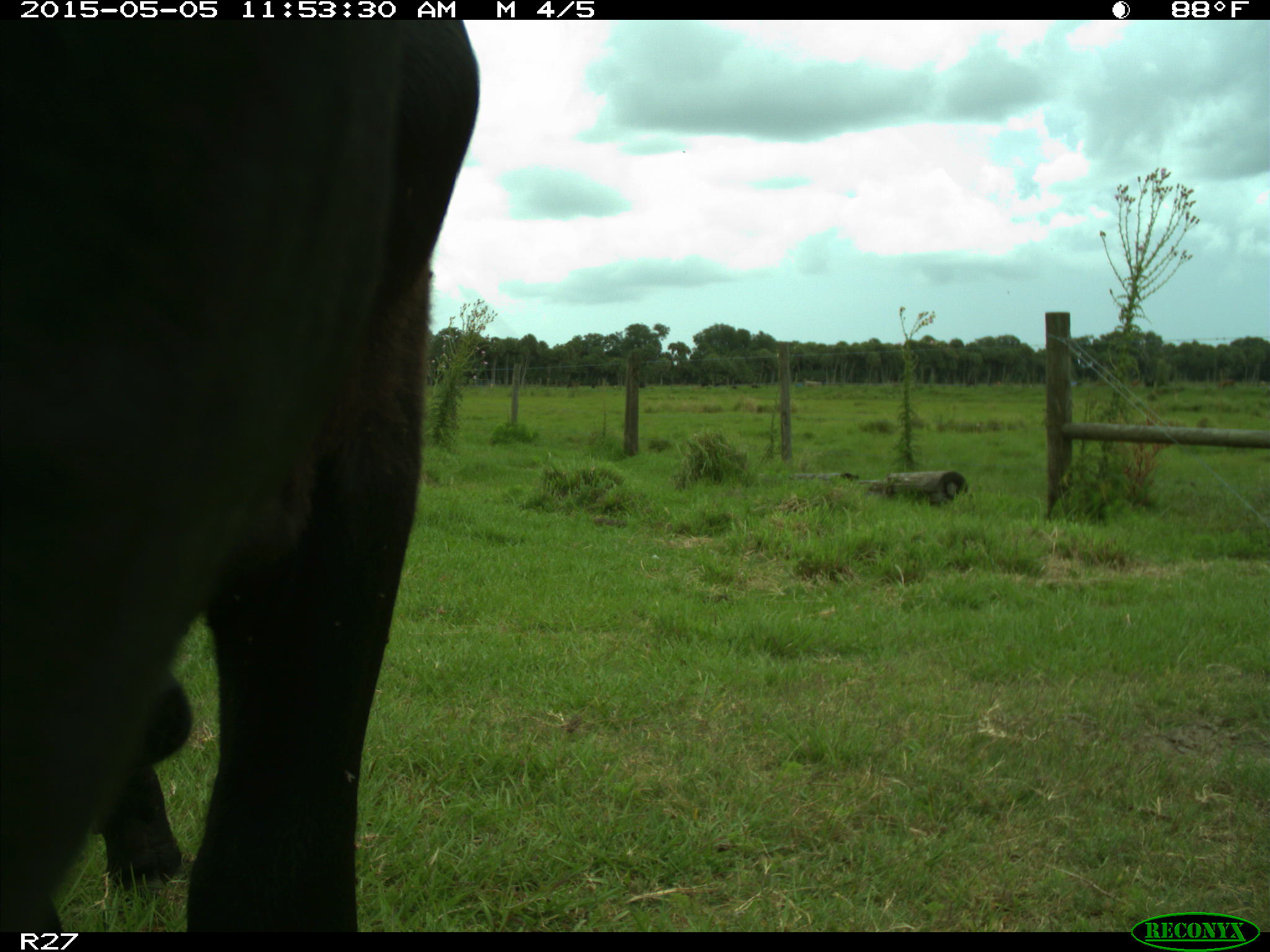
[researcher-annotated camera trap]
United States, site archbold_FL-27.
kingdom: Animalia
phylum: Chordata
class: Mammalia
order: Artiodactyla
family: Bovidae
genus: Bos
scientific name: Bos taurus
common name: domestic cow